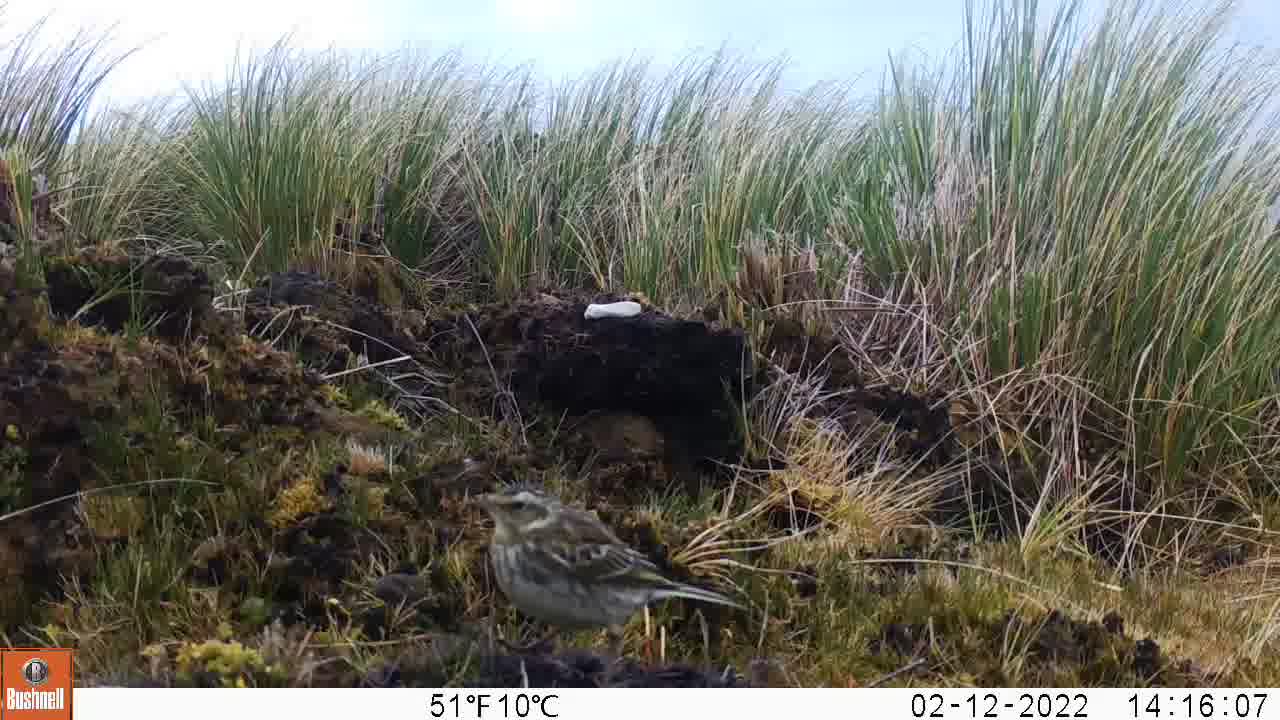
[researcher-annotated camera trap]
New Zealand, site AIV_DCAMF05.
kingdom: Animalia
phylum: Chordata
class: Aves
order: Passeriformes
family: Motacillidae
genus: Anthus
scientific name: Anthus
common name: pipit